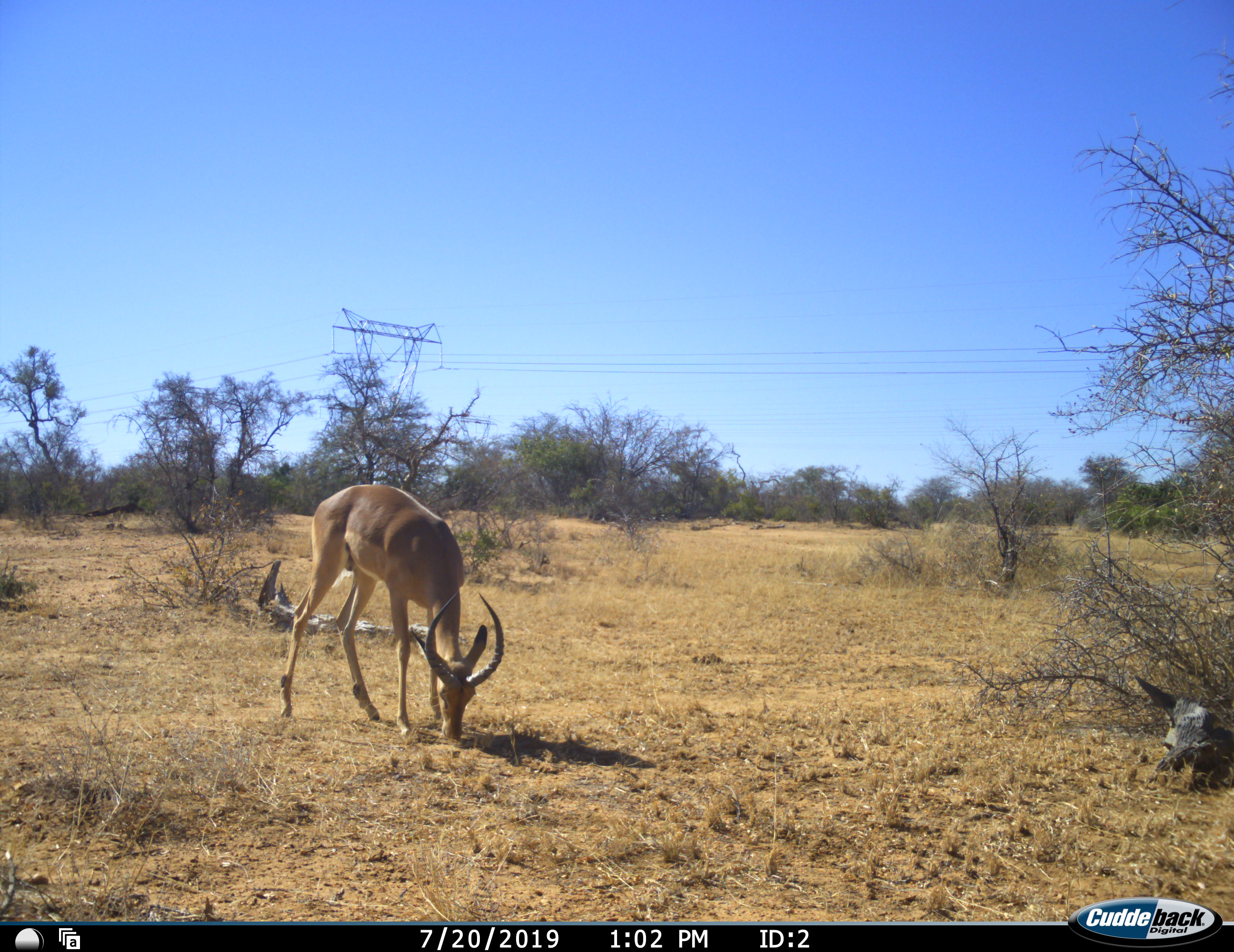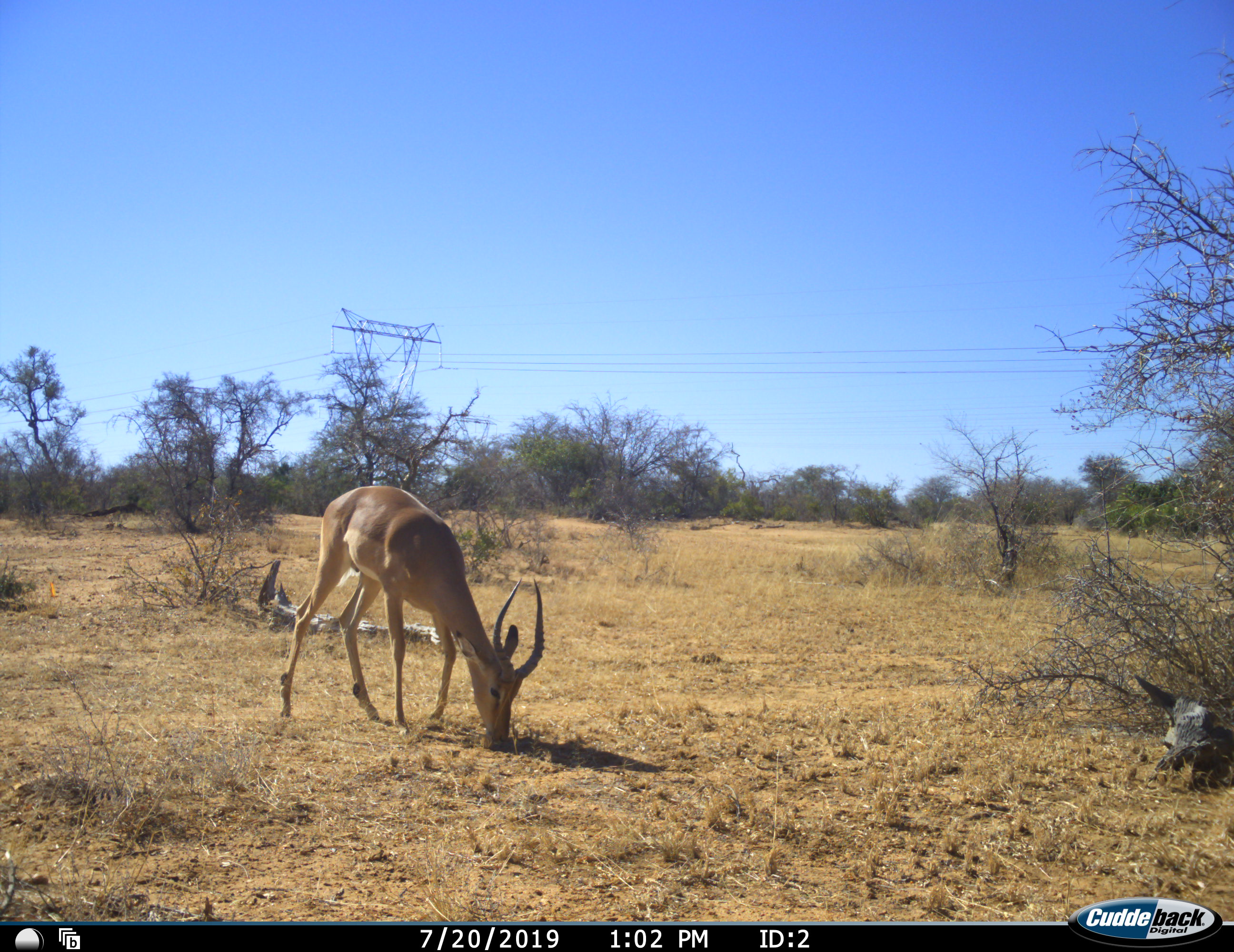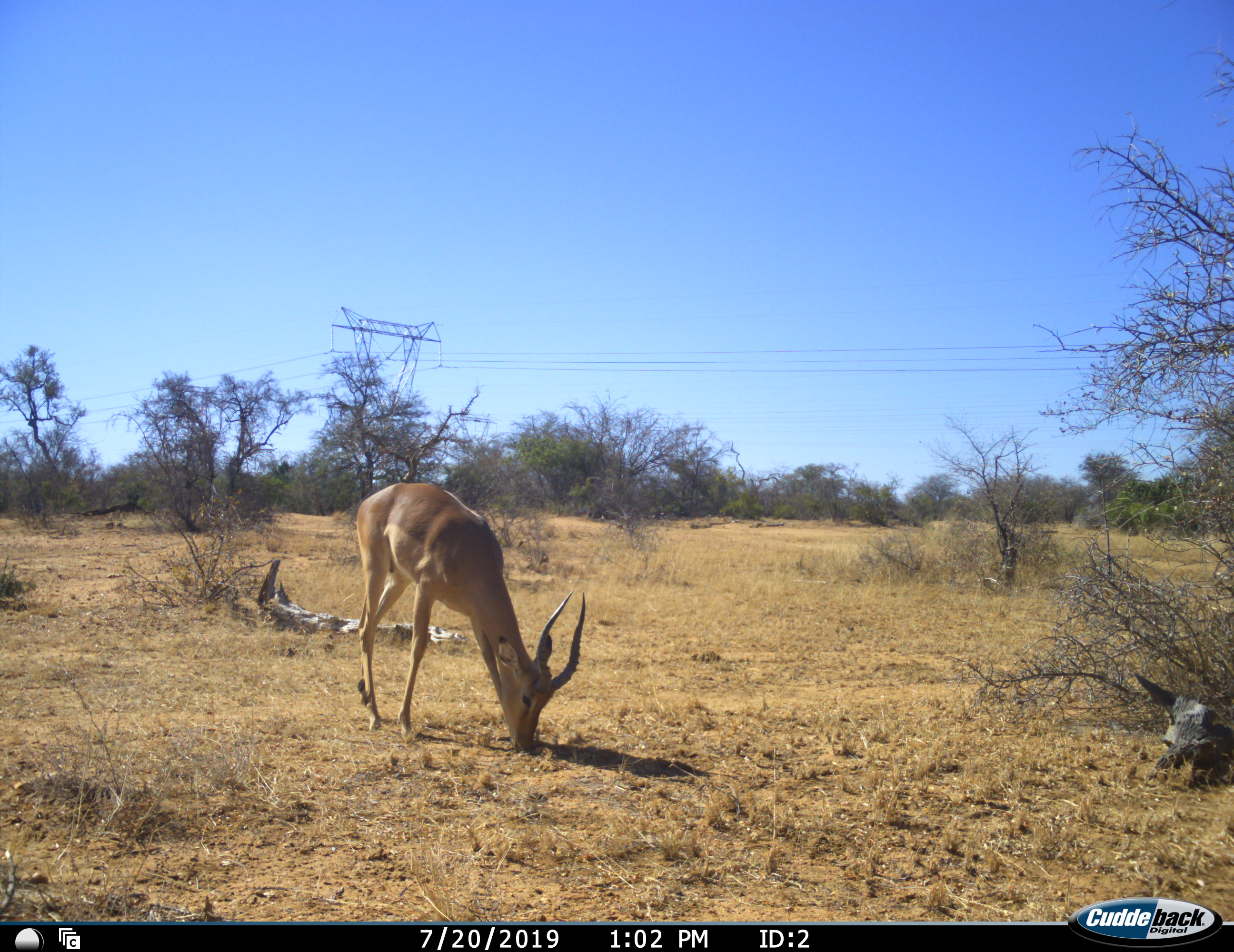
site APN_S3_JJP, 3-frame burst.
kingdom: Animalia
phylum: Chordata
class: Mammalia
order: Artiodactyla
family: Bovidae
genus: Aepyceros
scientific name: Aepyceros melampus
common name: impala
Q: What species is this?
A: Impala (Aepyceros melampus).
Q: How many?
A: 1.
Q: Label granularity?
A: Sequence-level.